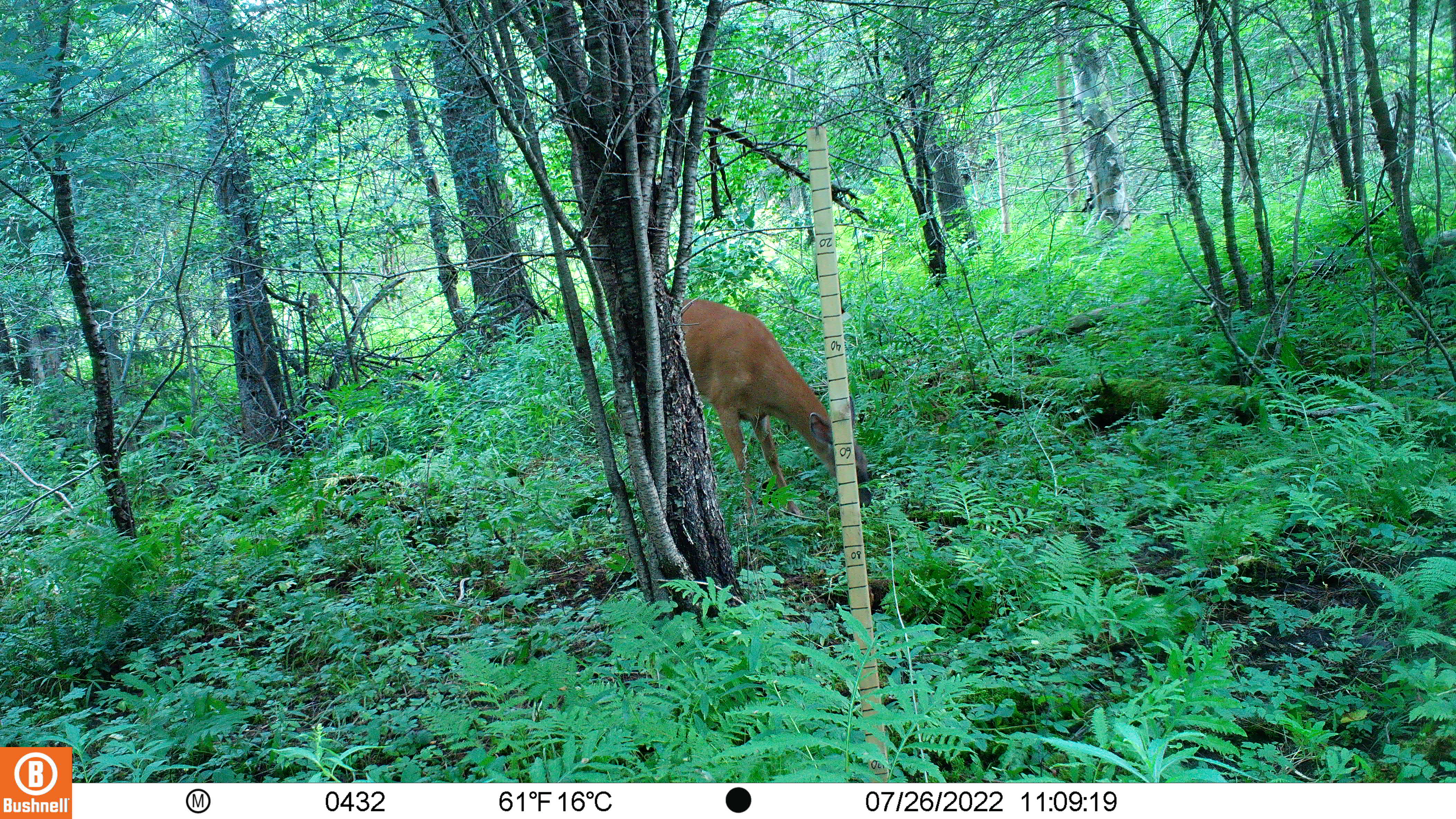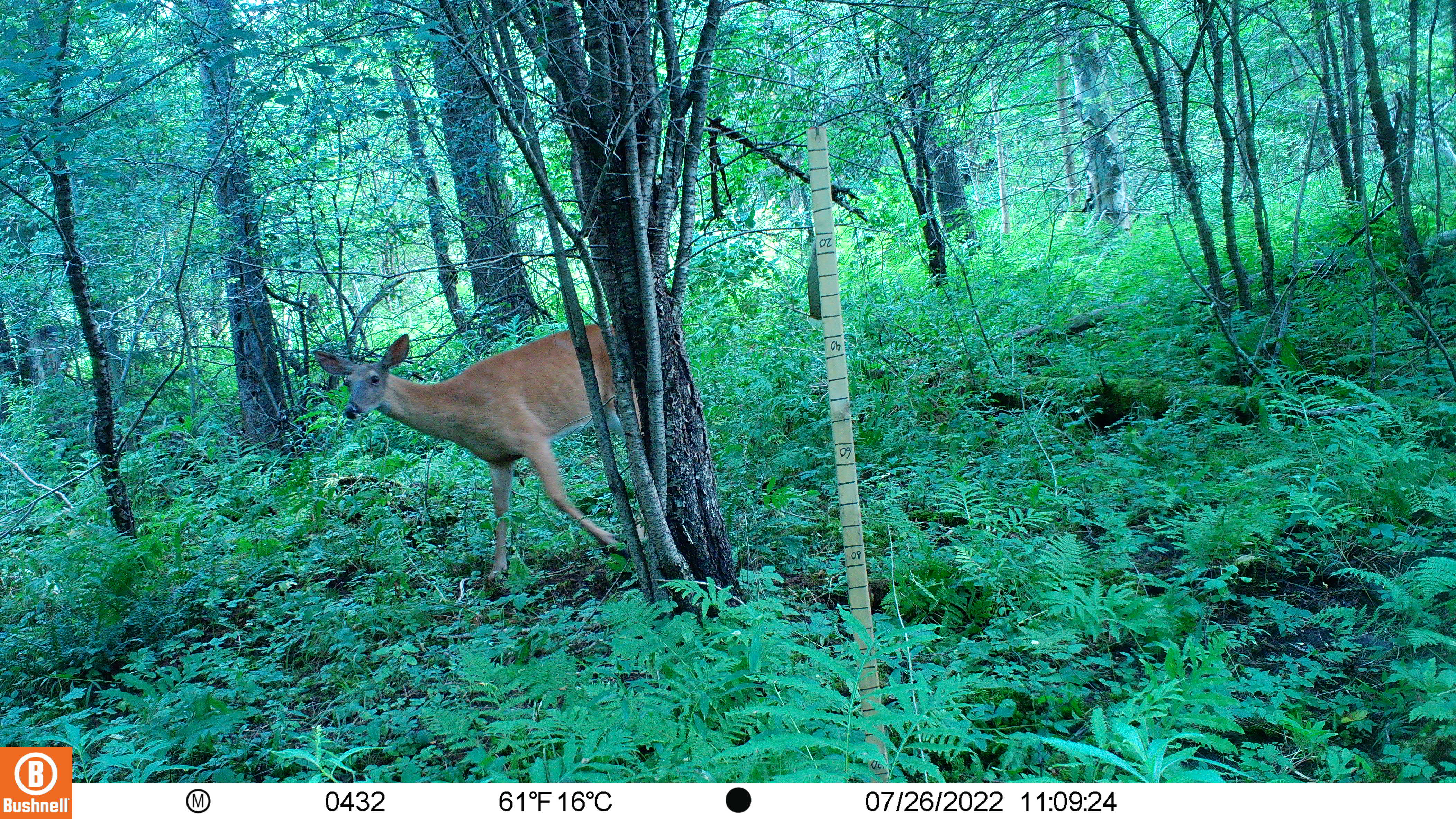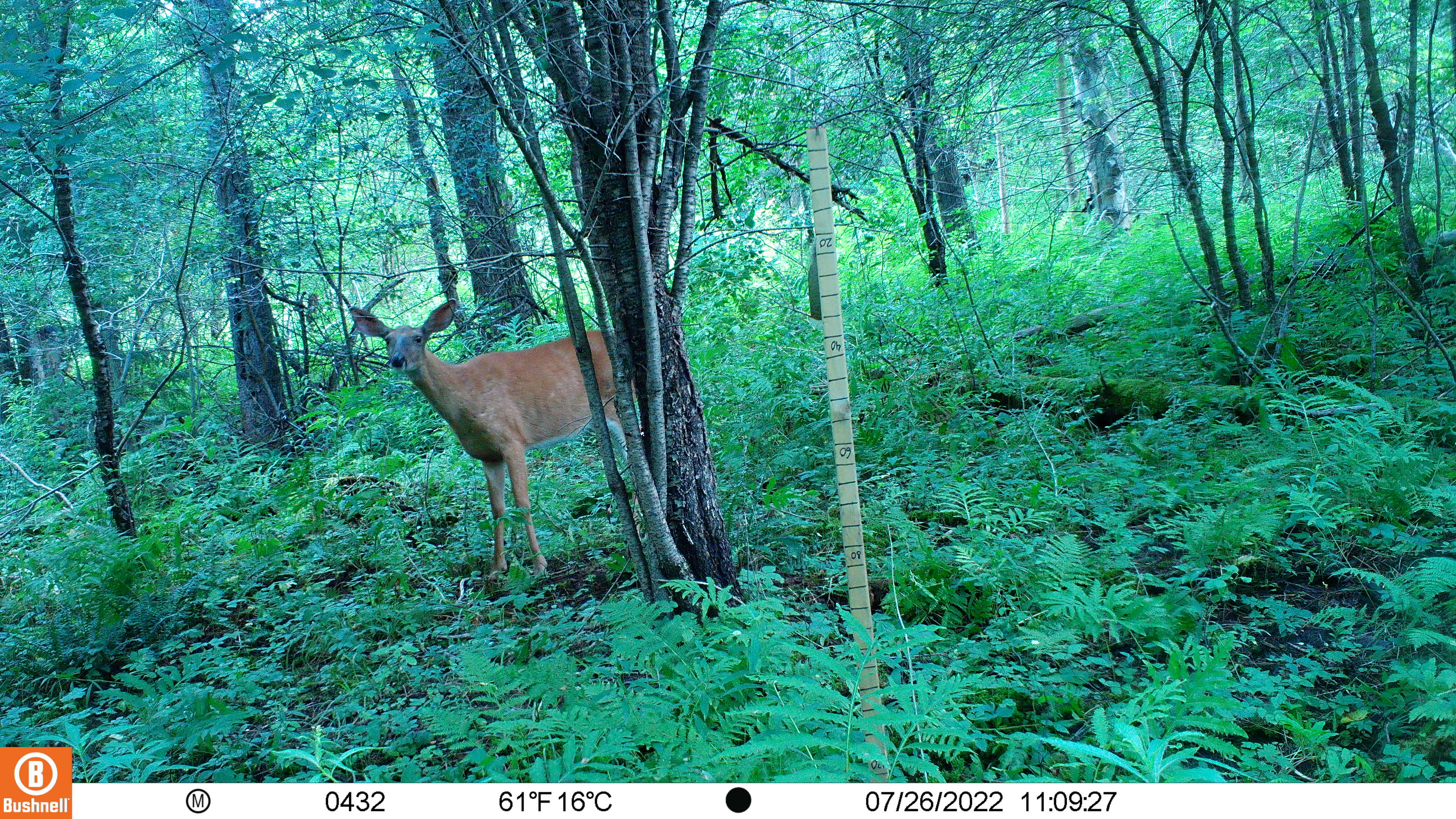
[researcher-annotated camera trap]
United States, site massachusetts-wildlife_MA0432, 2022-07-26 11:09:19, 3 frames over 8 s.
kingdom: Animalia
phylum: Chordata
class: Mammalia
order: Artiodactyla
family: Cervidae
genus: Odocoileus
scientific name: Odocoileus virginianus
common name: white-tailed deer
White-tailed deer (Odocoileus virginianus).